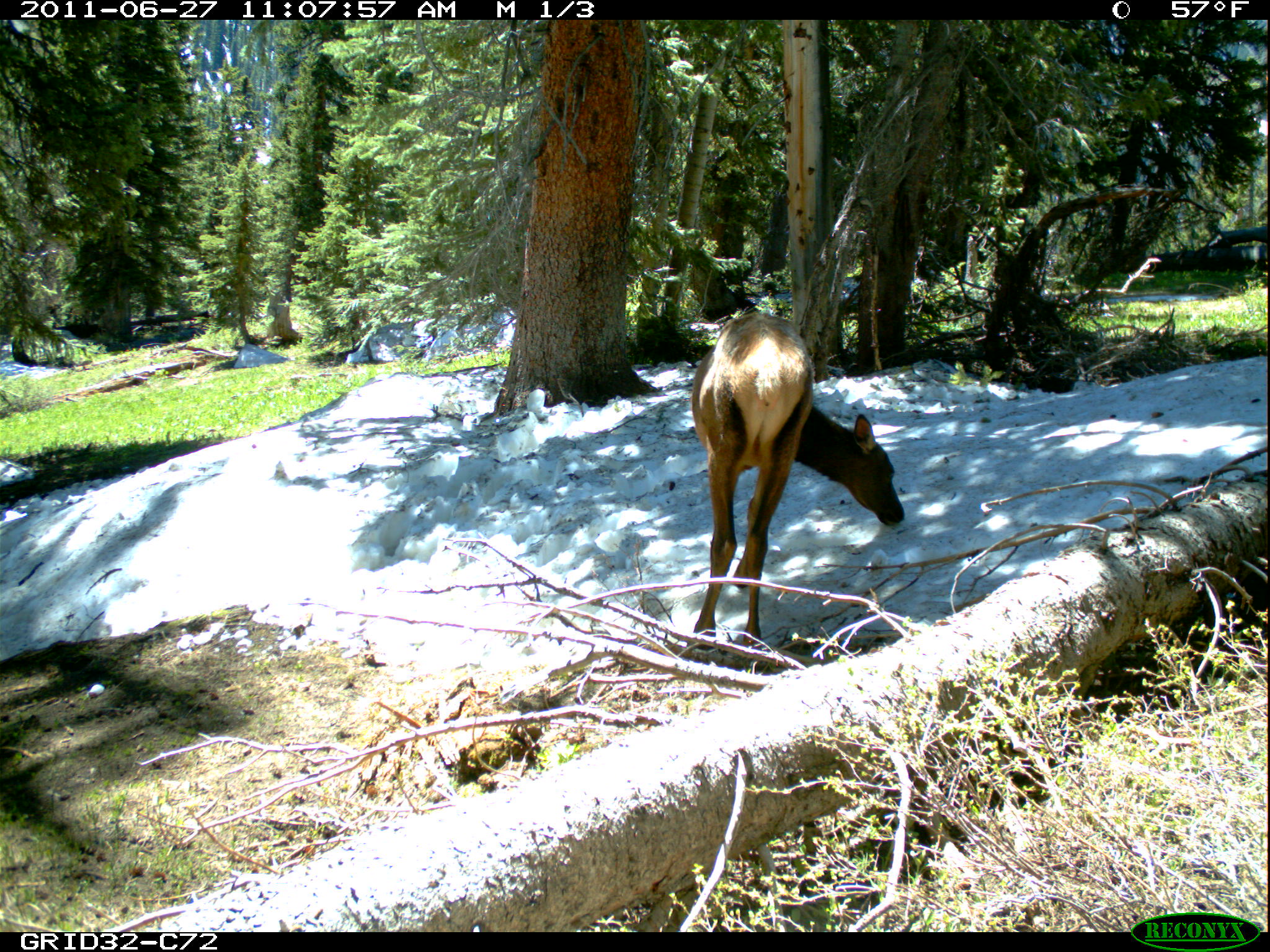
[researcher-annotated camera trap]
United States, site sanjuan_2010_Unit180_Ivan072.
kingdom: Animalia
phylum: Chordata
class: Mammalia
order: Artiodactyla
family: Cervidae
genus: Cervus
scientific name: Cervus elaphus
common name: red deer